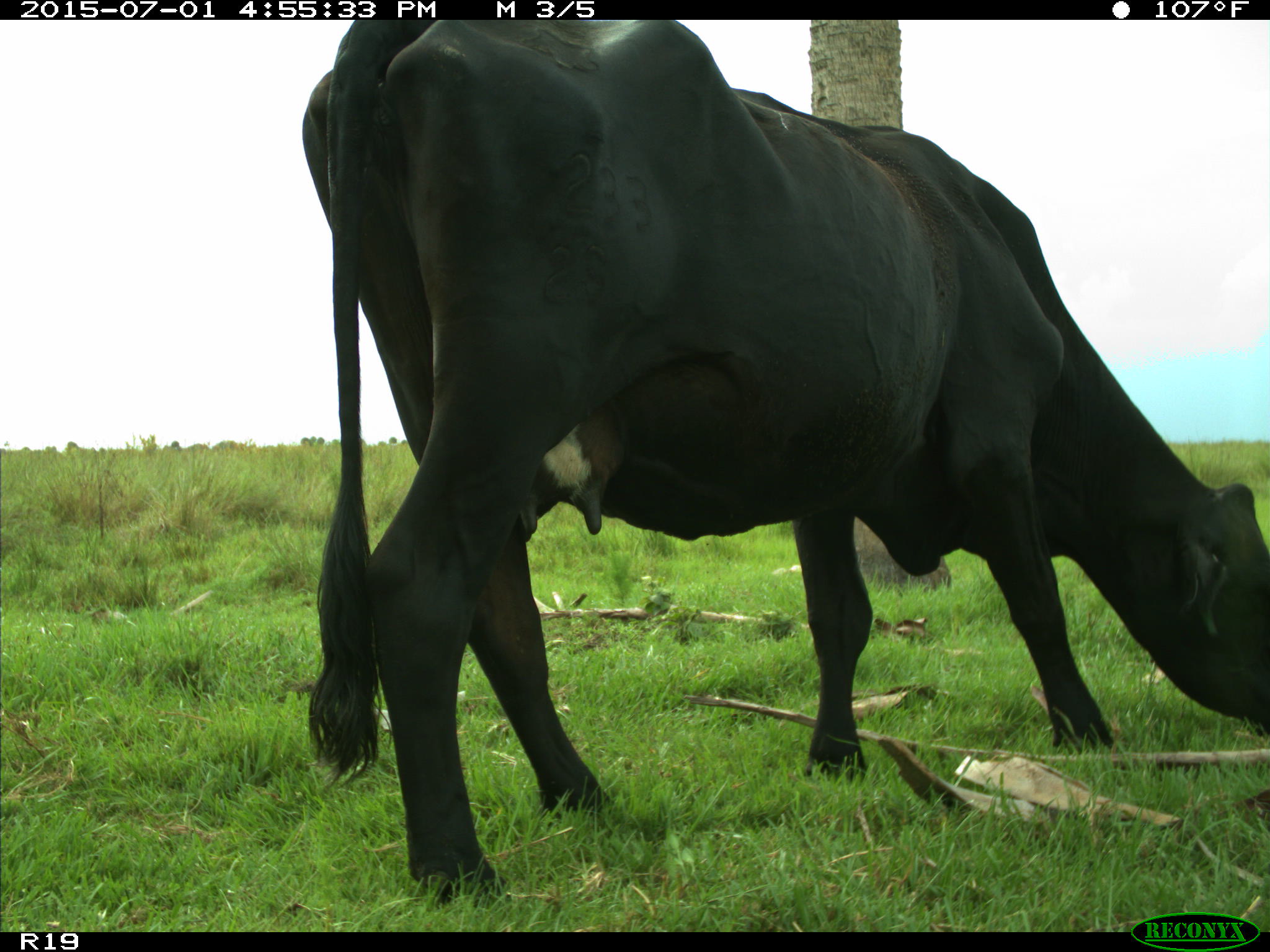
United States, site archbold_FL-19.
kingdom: Animalia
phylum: Chordata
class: Mammalia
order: Artiodactyla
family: Bovidae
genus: Bos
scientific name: Bos taurus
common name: domestic cow